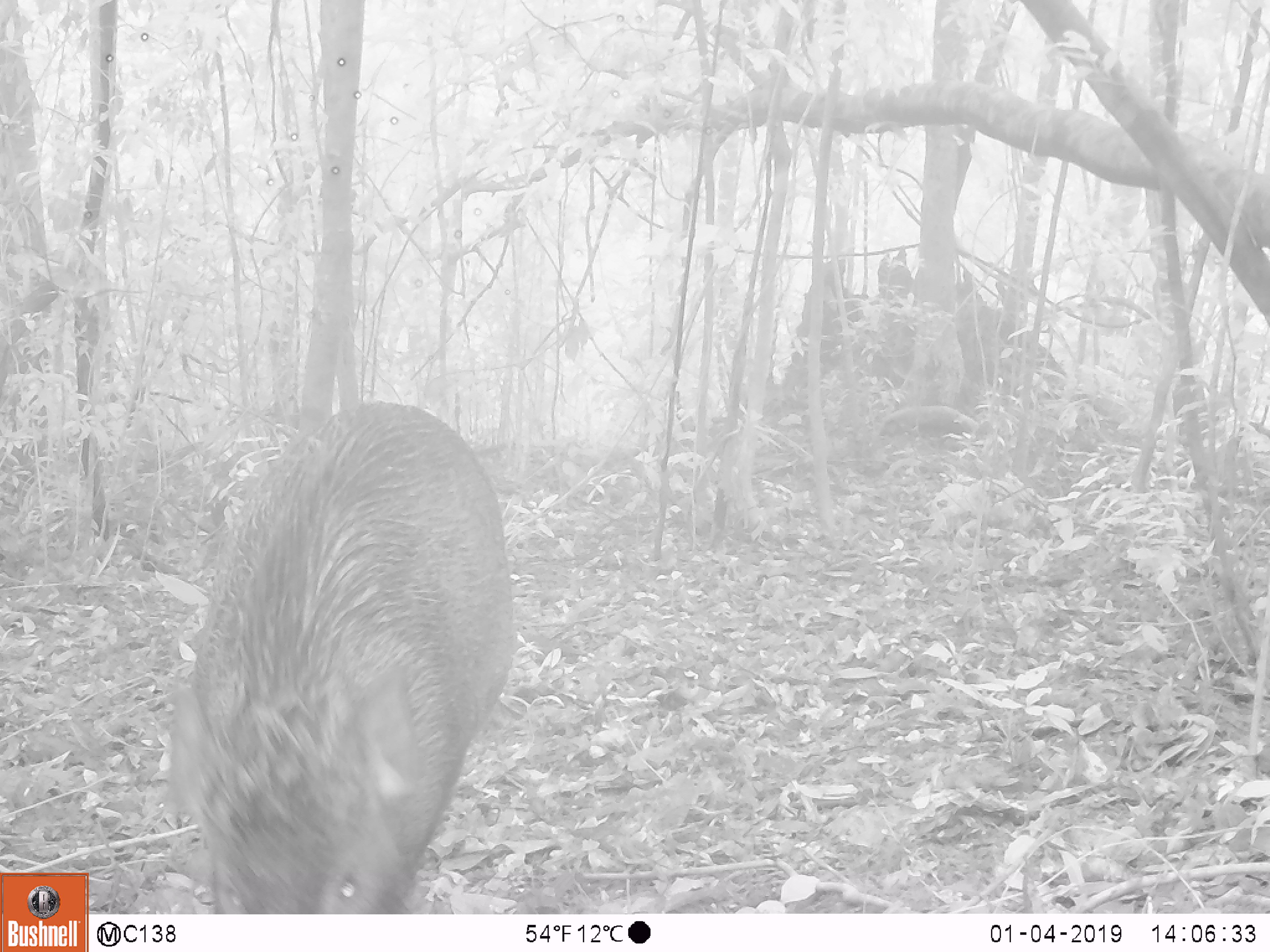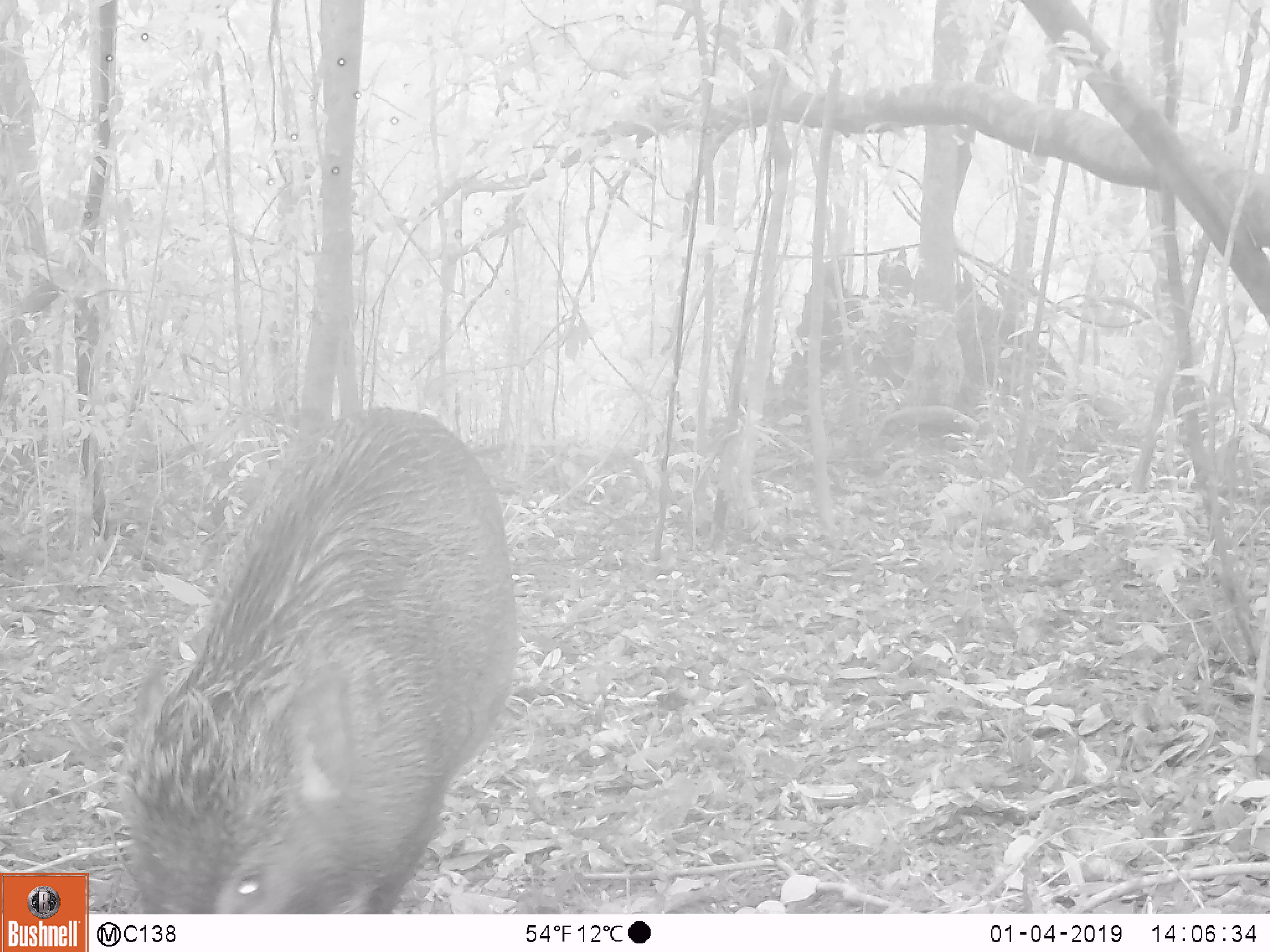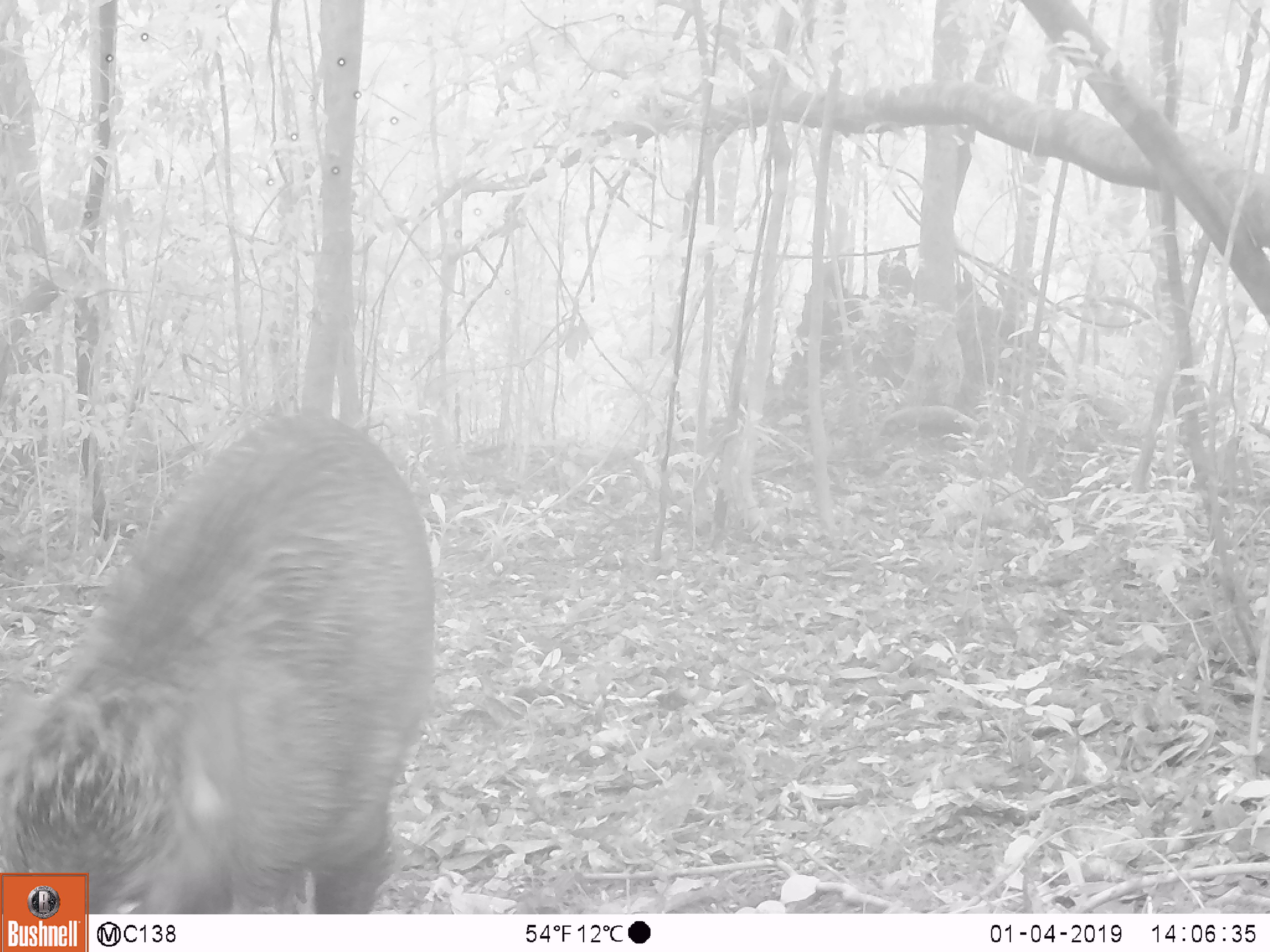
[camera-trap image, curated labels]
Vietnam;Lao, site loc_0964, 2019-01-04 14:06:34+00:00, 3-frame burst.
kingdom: Animalia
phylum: Chordata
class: Mammalia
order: Artiodactyla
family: Suidae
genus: Sus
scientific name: Sus scrofa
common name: eurasian wild pig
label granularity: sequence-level